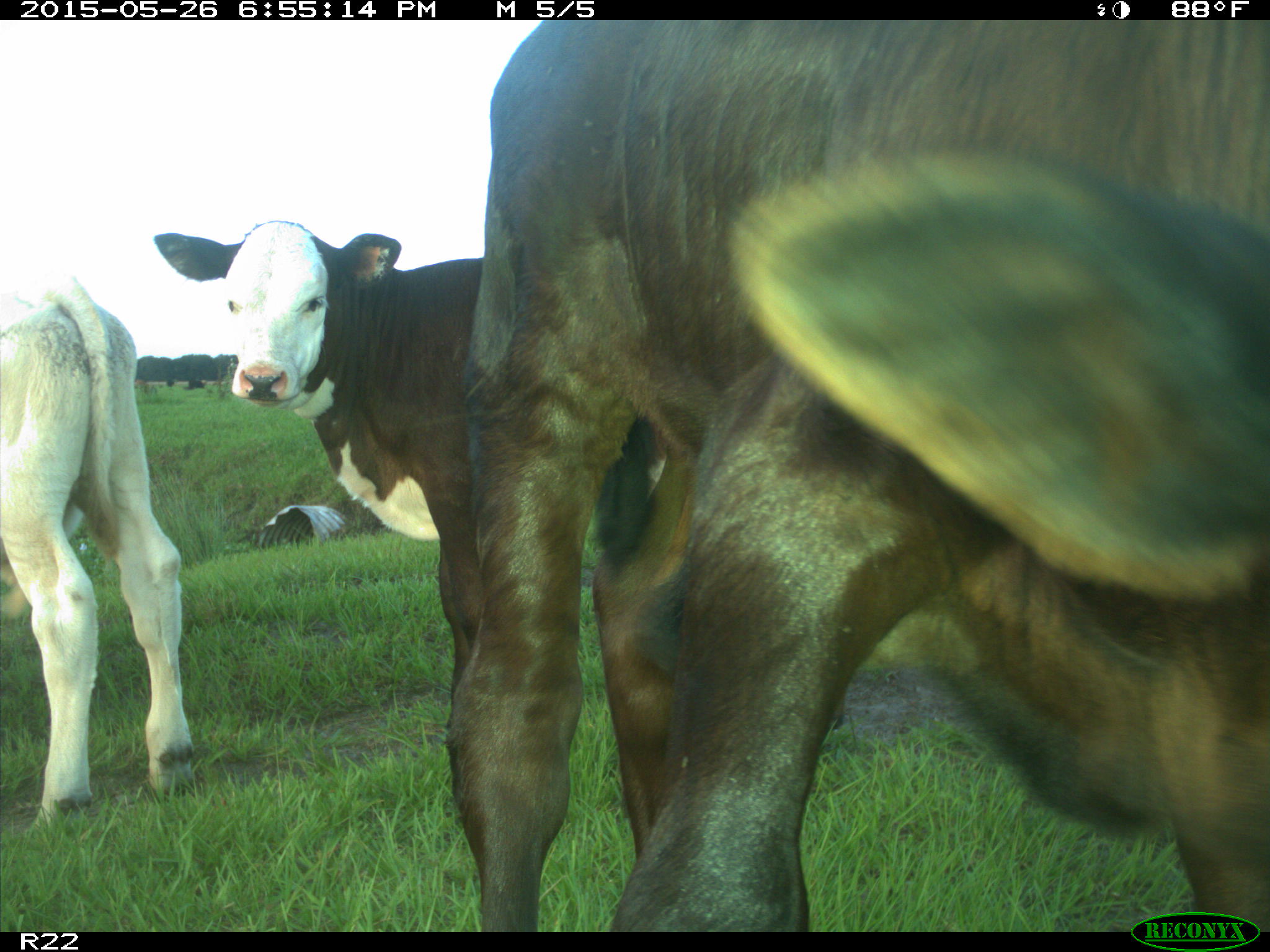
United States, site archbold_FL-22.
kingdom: Animalia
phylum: Chordata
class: Mammalia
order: Artiodactyla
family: Bovidae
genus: Bos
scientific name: Bos taurus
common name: domestic cow